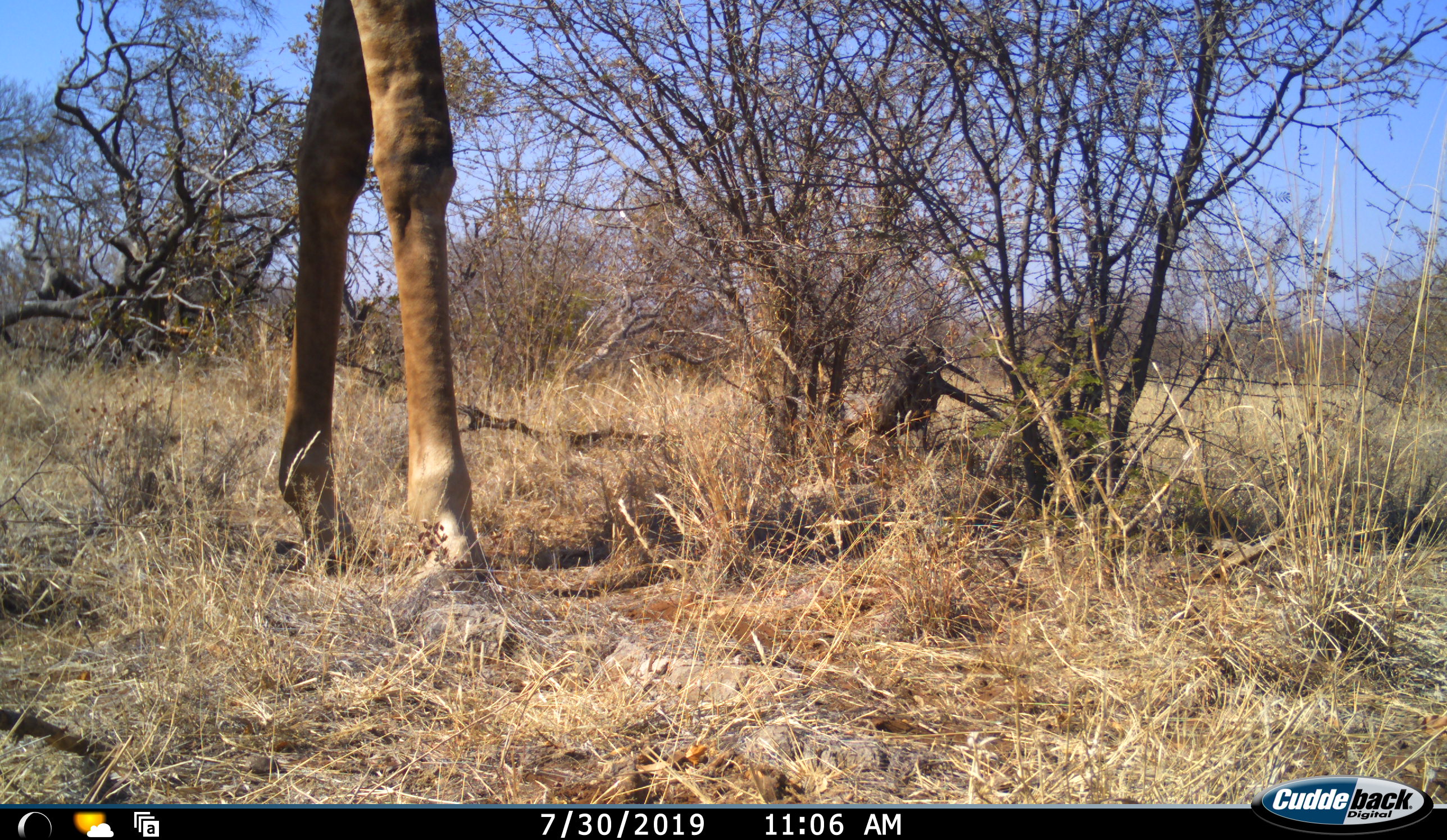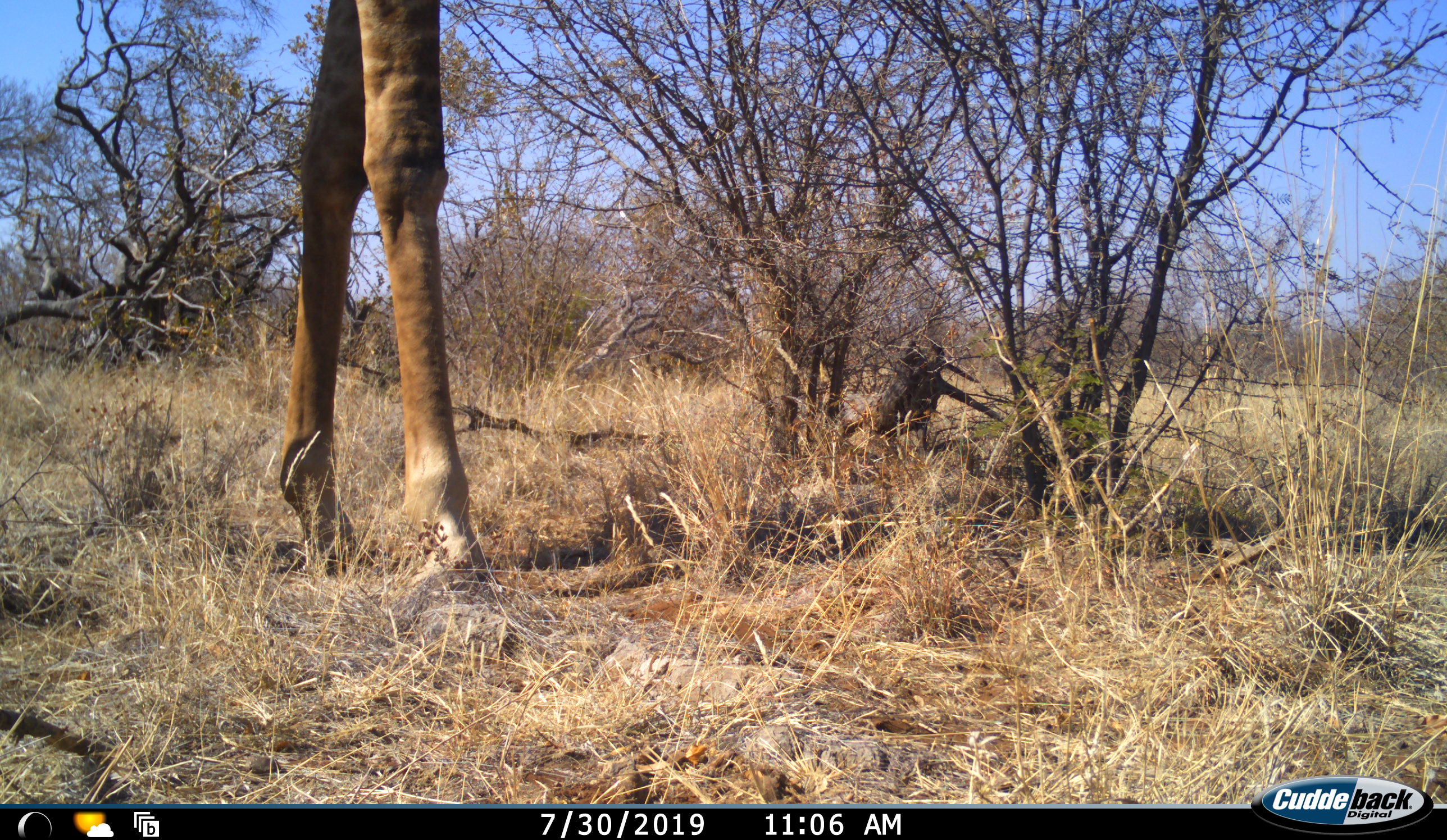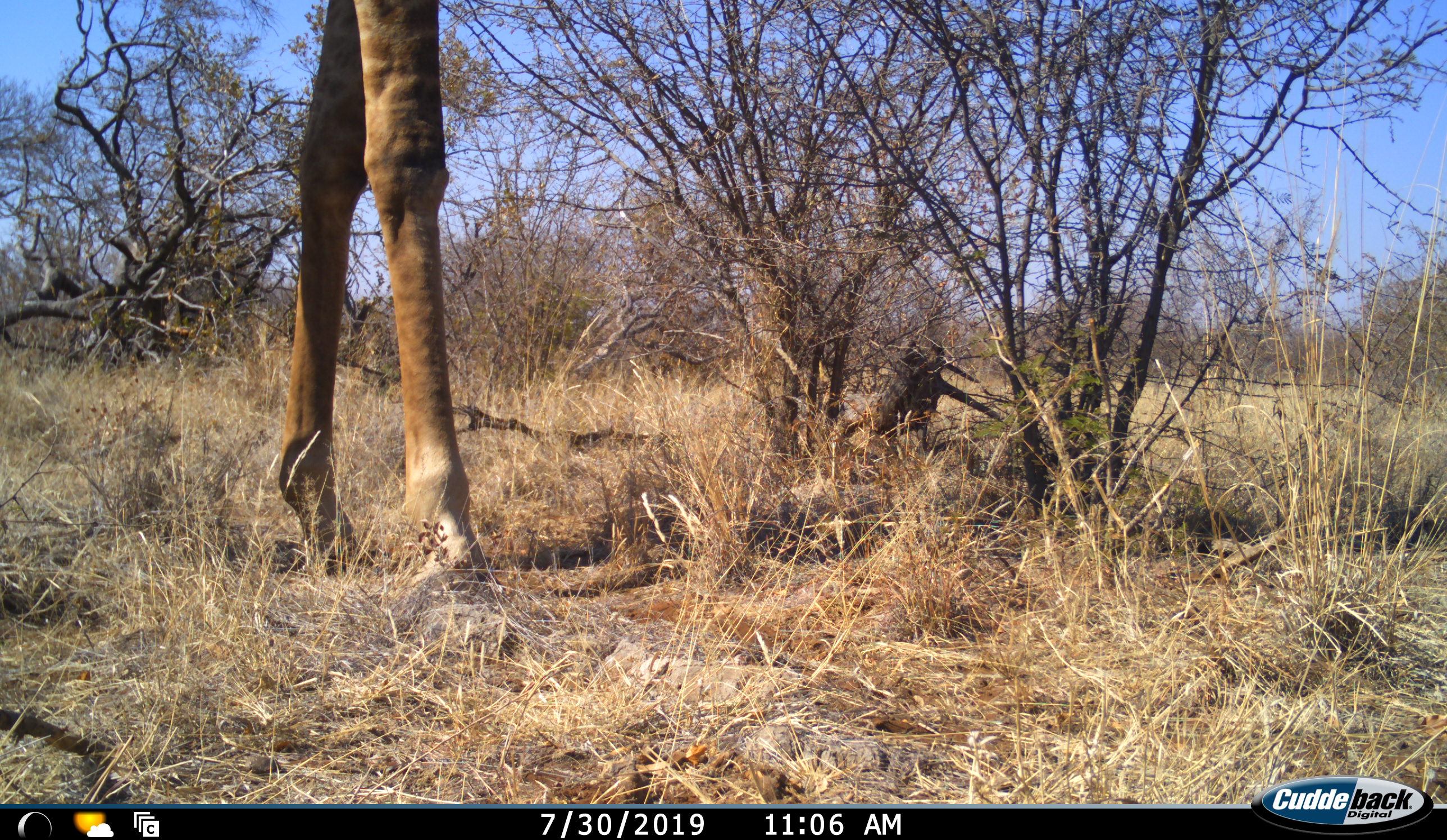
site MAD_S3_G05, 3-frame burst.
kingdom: Animalia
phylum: Chordata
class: Mammalia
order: Artiodactyla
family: Giraffidae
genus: Giraffa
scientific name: Giraffa camelopardalis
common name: giraffe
Giraffe (Giraffa camelopardalis), count 1. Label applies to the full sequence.